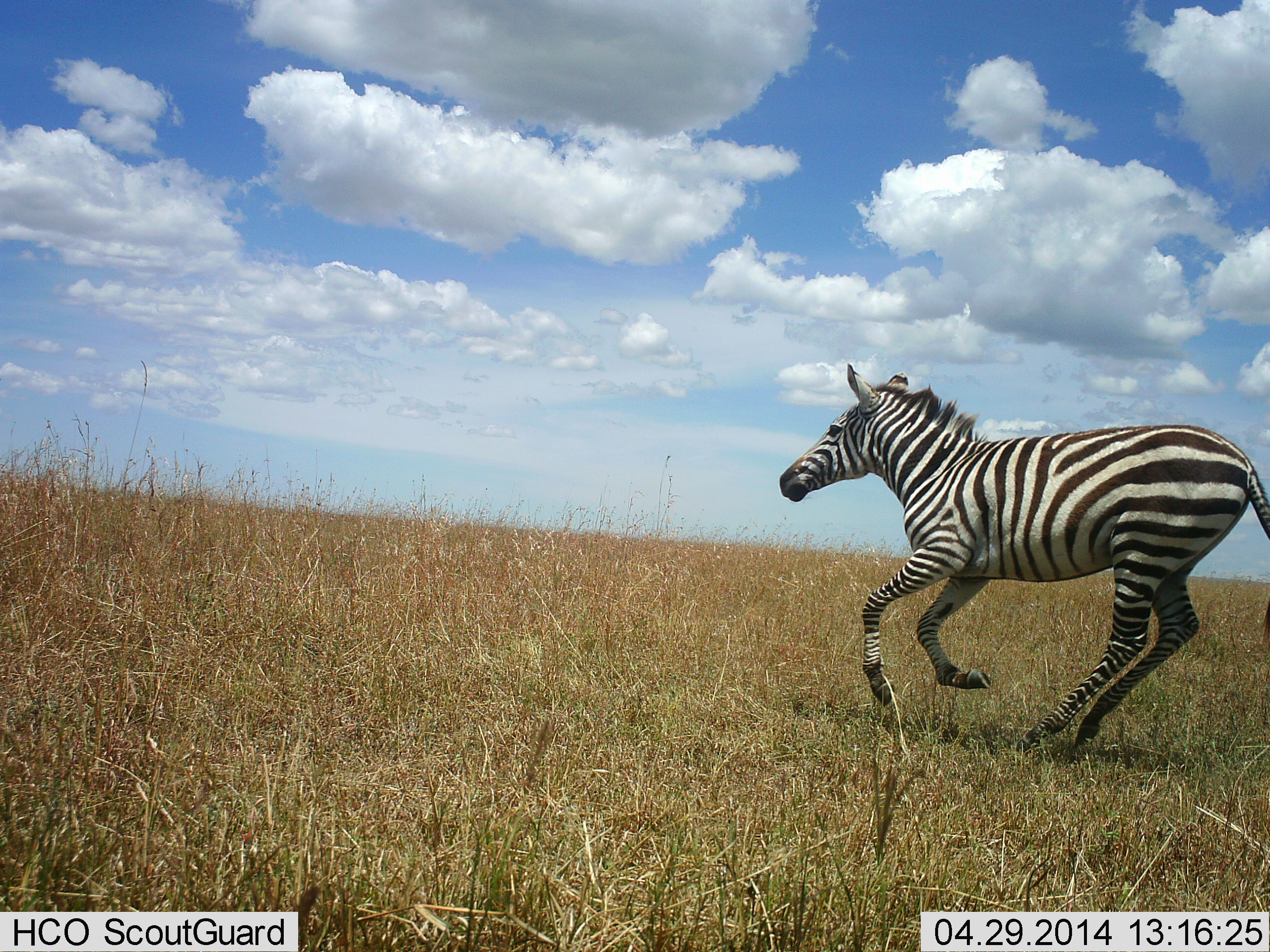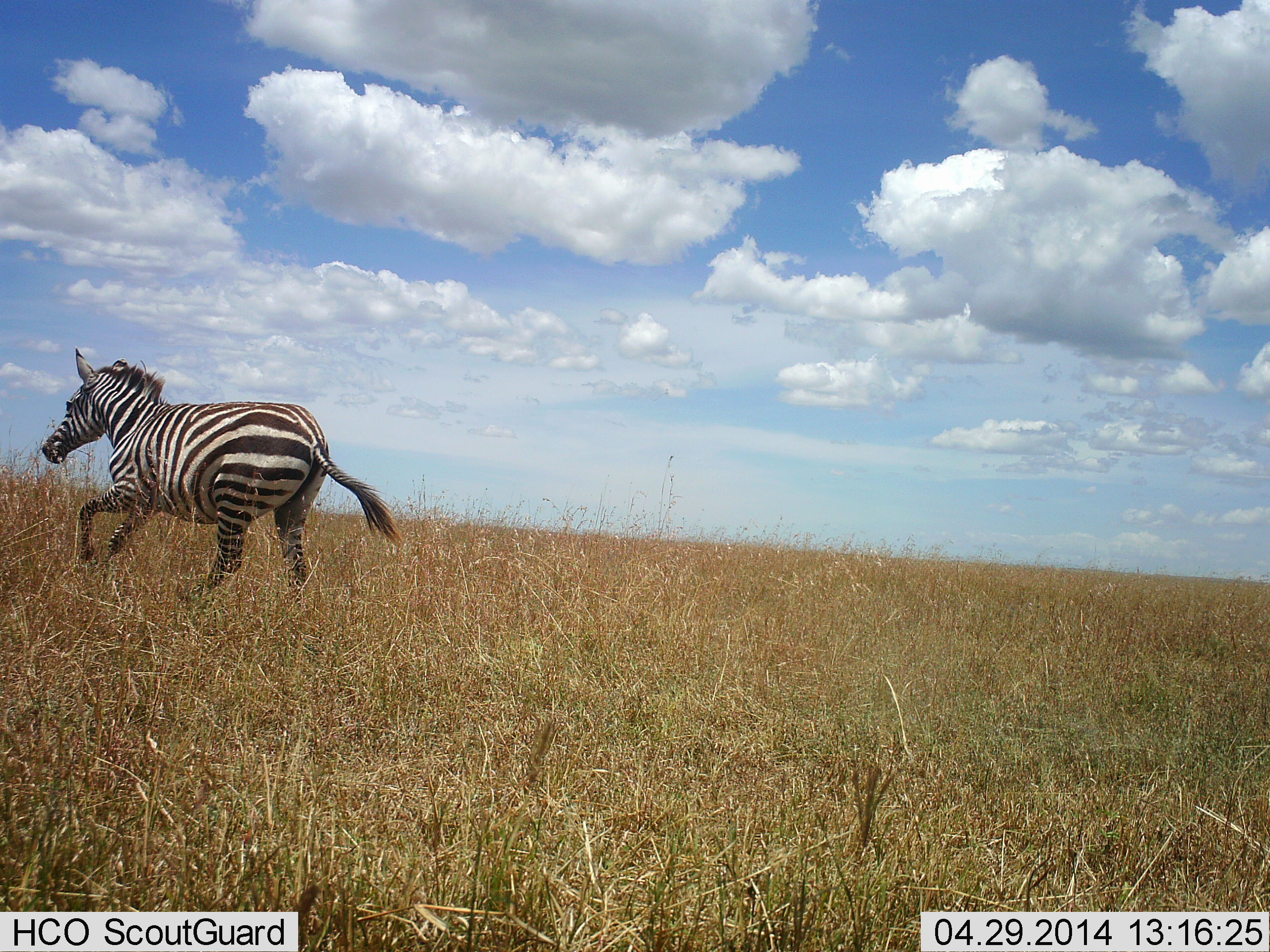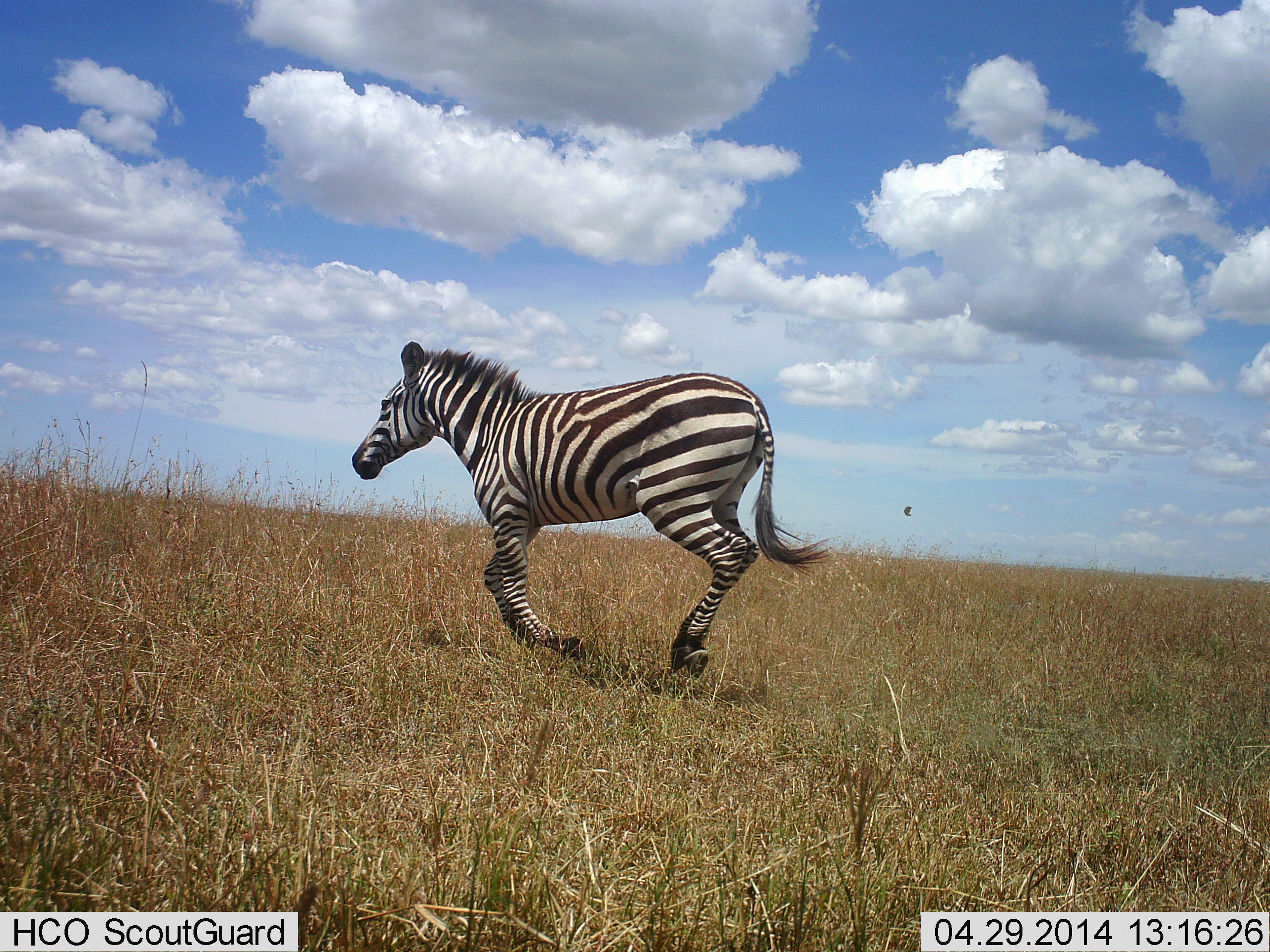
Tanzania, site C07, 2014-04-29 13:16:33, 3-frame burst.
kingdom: Animalia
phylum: Chordata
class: Mammalia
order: Perissodactyla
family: Equidae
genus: Equus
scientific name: Equus quagga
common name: plains zebra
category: zebra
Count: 1.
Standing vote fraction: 0%.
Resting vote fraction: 0%.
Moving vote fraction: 100%.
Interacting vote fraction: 0%.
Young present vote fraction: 0%.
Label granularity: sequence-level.